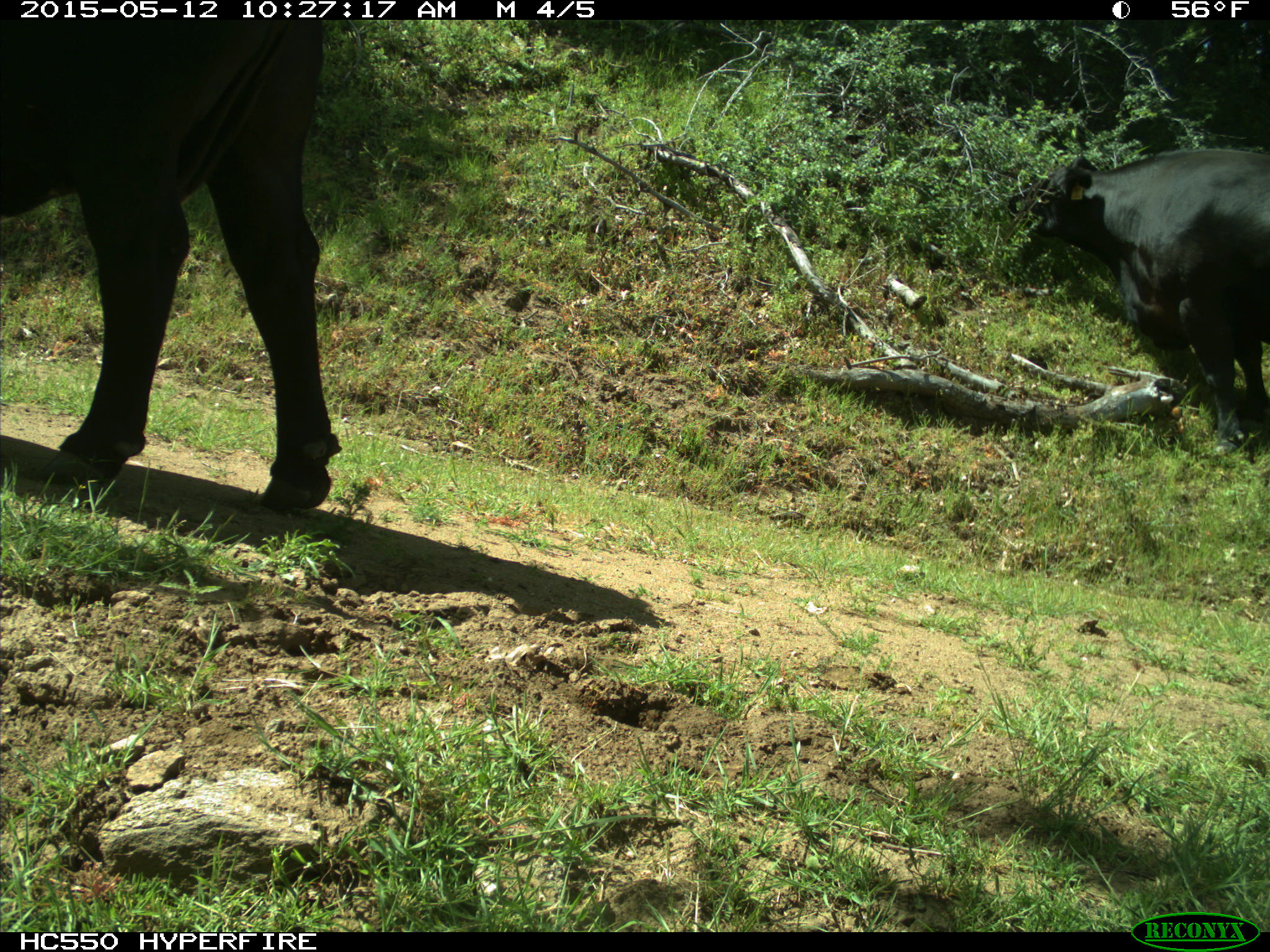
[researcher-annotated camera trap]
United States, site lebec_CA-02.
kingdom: Animalia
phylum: Chordata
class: Mammalia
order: Artiodactyla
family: Bovidae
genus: Bos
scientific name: Bos taurus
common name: domestic cow